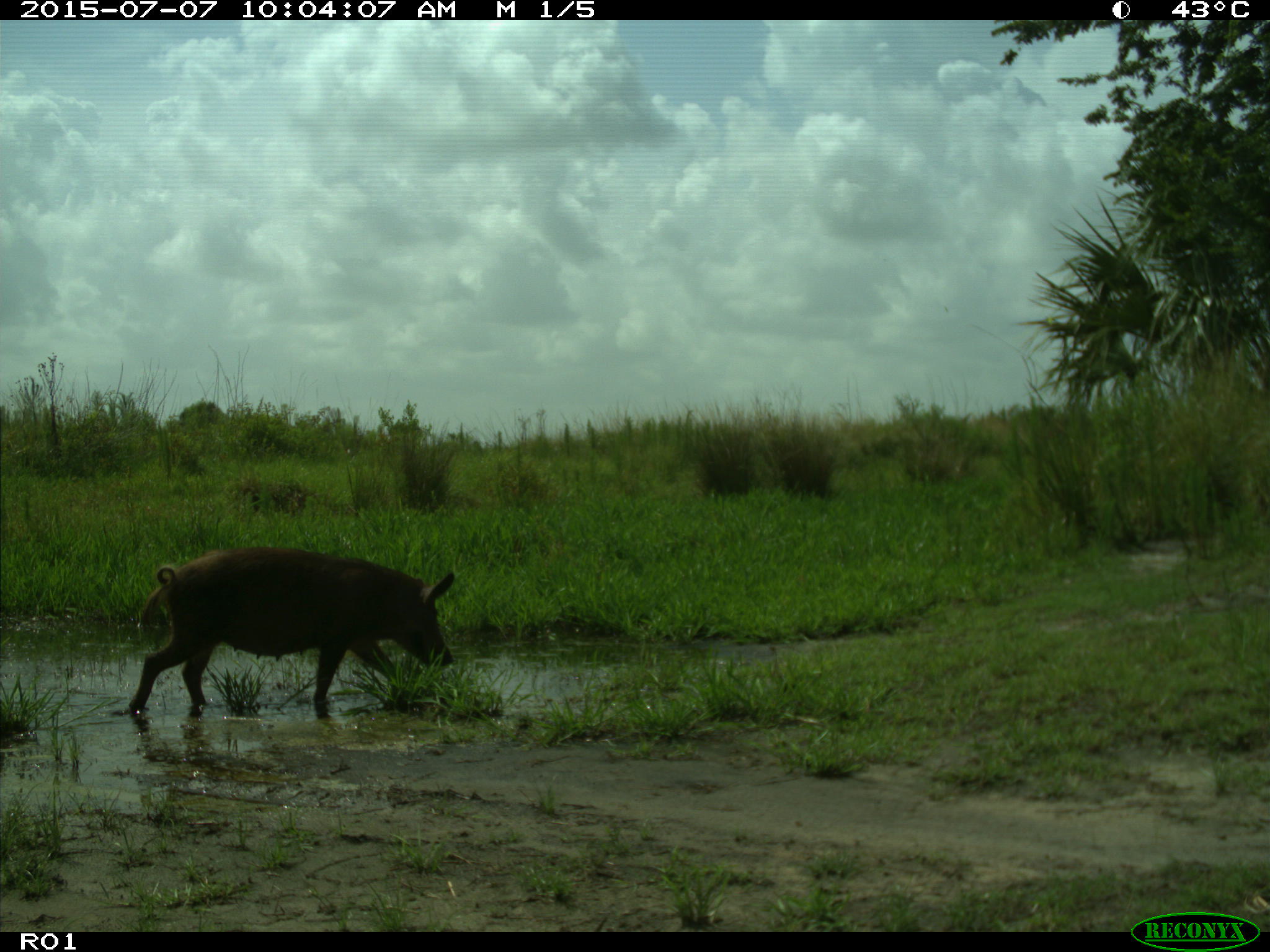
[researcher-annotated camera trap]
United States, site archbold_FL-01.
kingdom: Animalia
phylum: Chordata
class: Mammalia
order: Artiodactyla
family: Suidae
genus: Sus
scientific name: Sus scrofa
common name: wild boar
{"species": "Sus scrofa (wild boar)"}